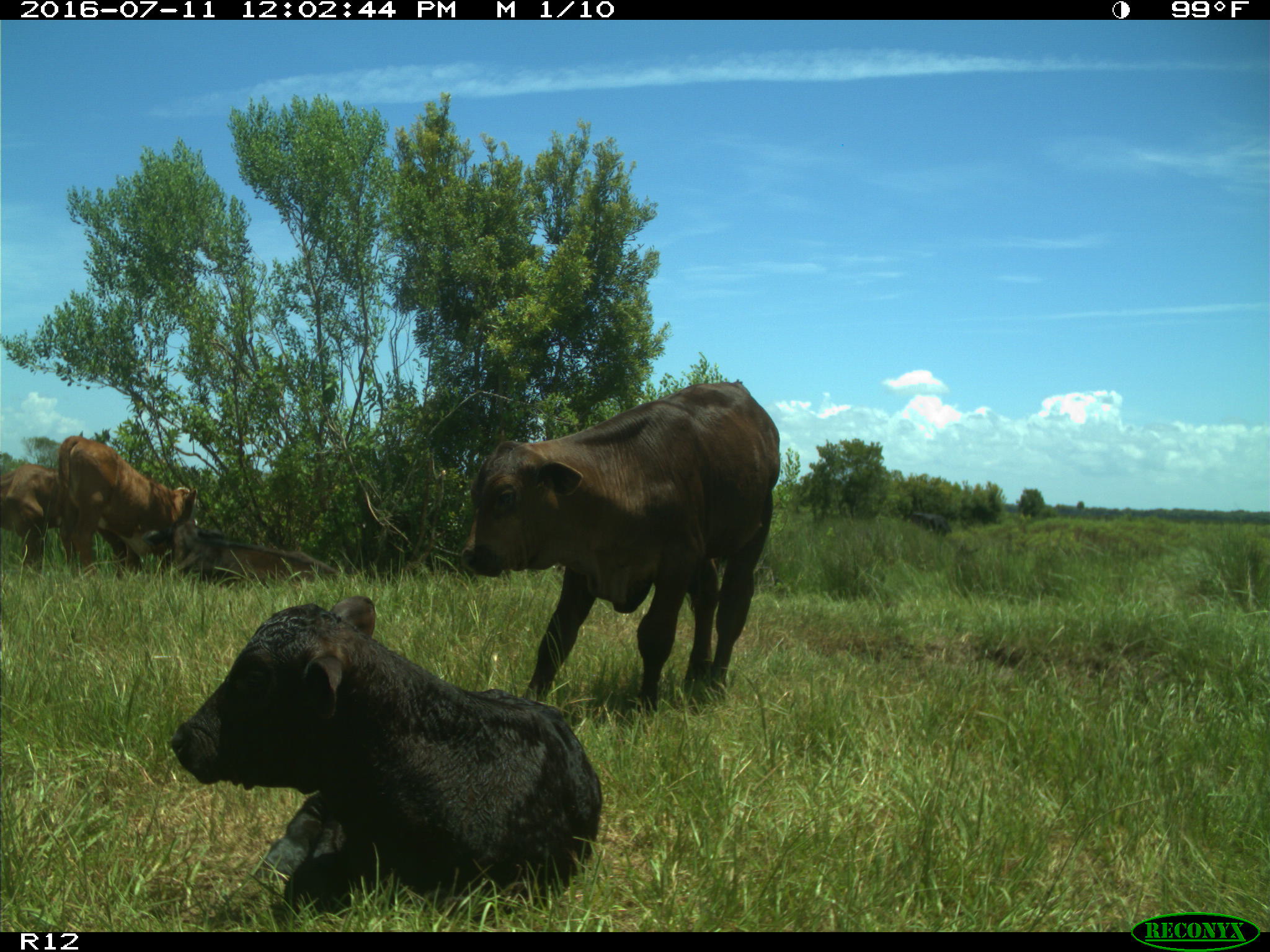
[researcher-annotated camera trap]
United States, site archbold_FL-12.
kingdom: Animalia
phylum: Chordata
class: Mammalia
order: Artiodactyla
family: Bovidae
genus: Bos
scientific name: Bos taurus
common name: domestic cow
Bos taurus (domestic cow).